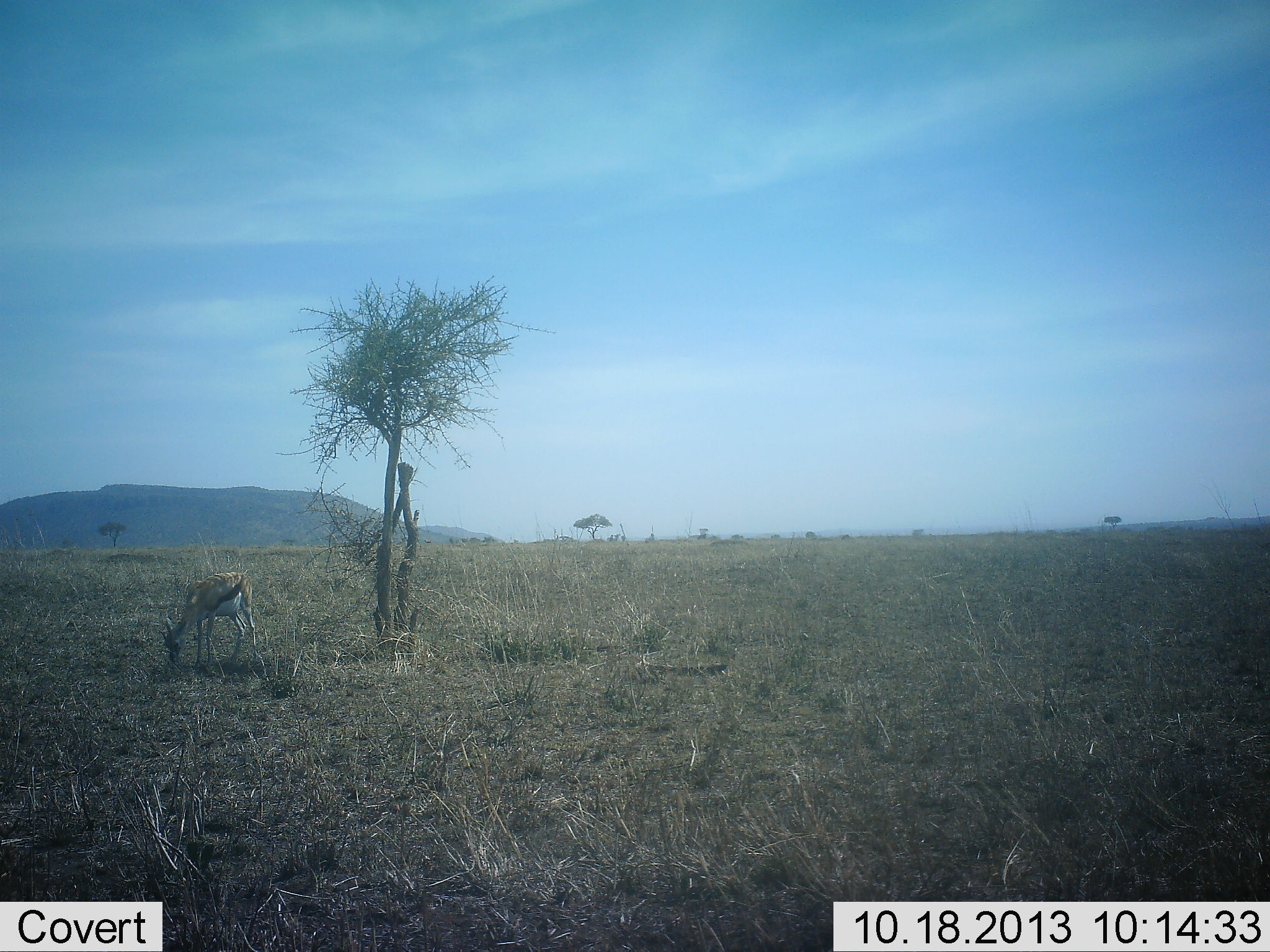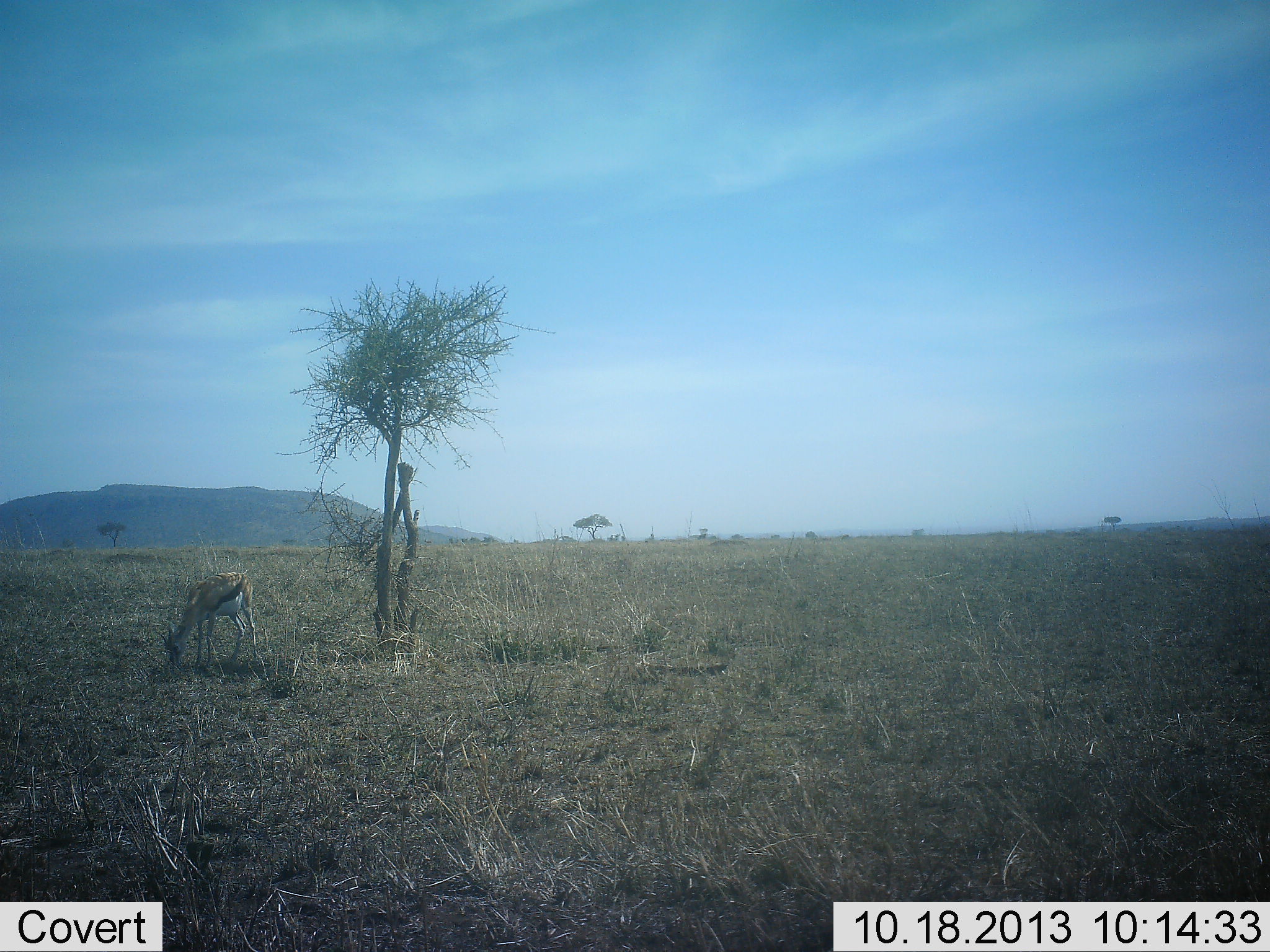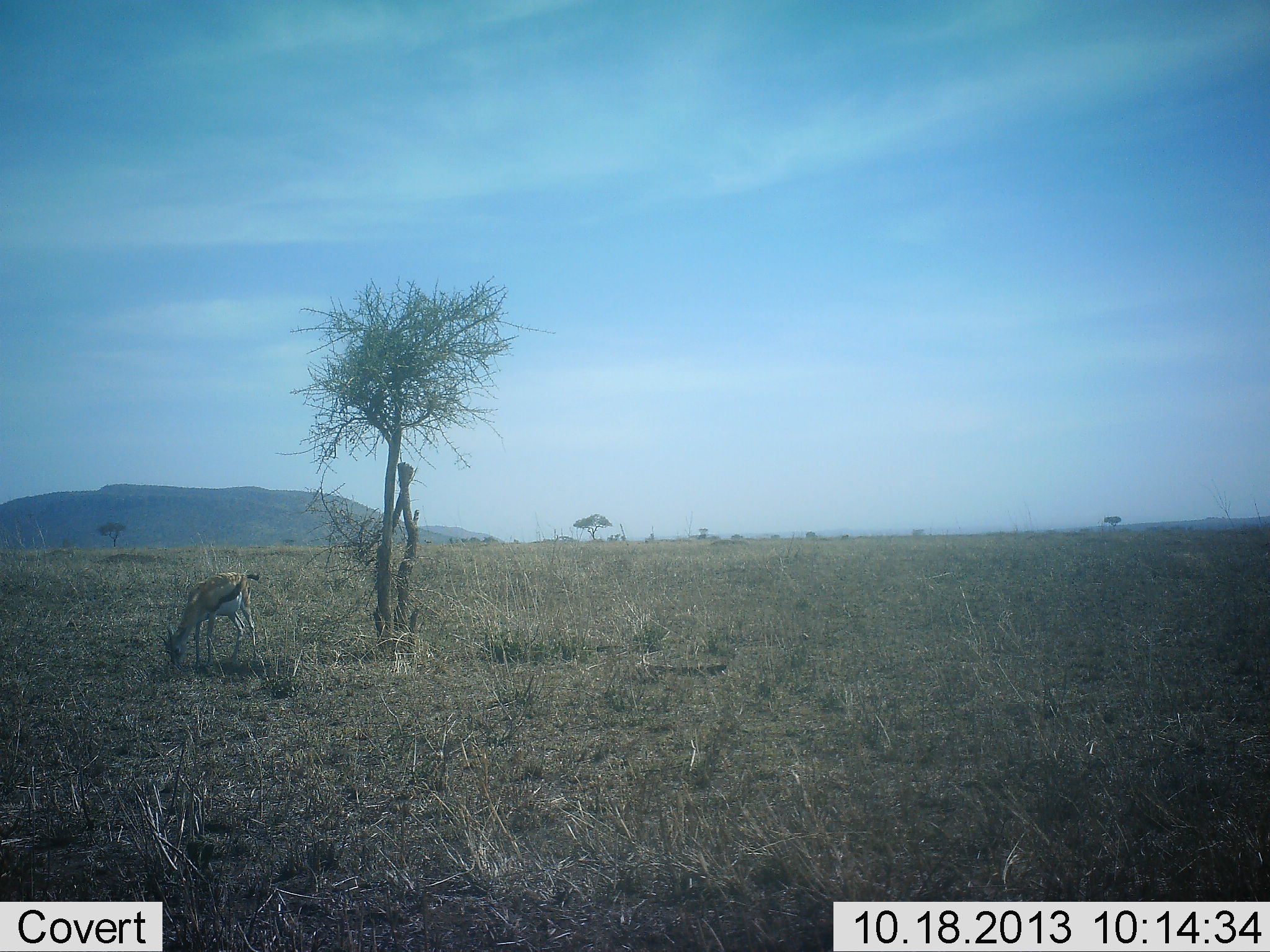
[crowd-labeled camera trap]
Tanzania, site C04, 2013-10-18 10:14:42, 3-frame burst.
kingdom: Animalia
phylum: Chordata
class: Mammalia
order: Artiodactyla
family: Bovidae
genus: Eudorcas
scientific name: Eudorcas thomsonii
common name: thomson's gazelle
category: gazellethomsons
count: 1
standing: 10%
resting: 0%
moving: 0%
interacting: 0%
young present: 0%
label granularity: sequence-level